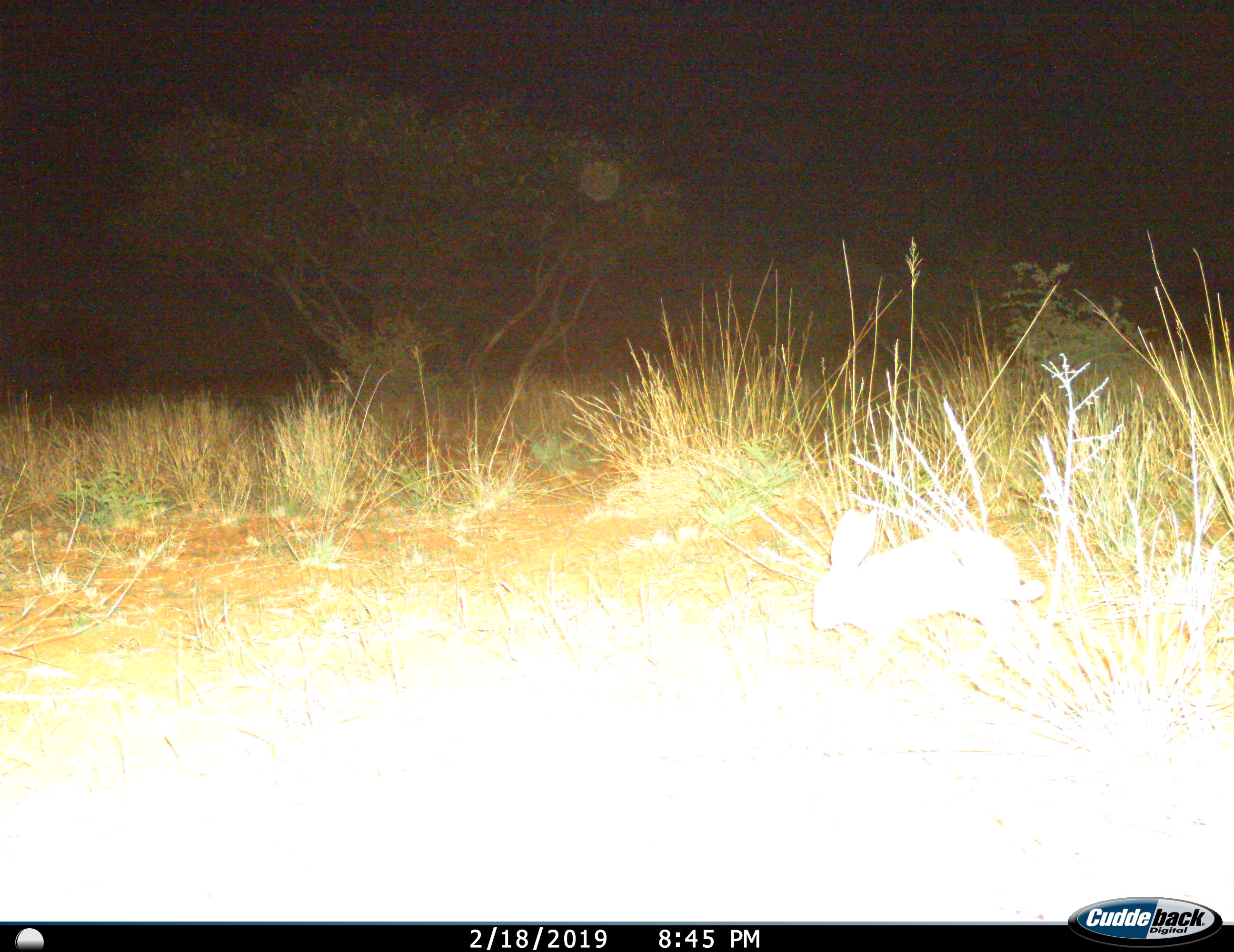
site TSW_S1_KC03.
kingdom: Animalia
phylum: Chordata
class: Mammalia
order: Lagomorpha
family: Leporidae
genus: Lepus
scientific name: Lepus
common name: hare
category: hareunknown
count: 1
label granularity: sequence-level